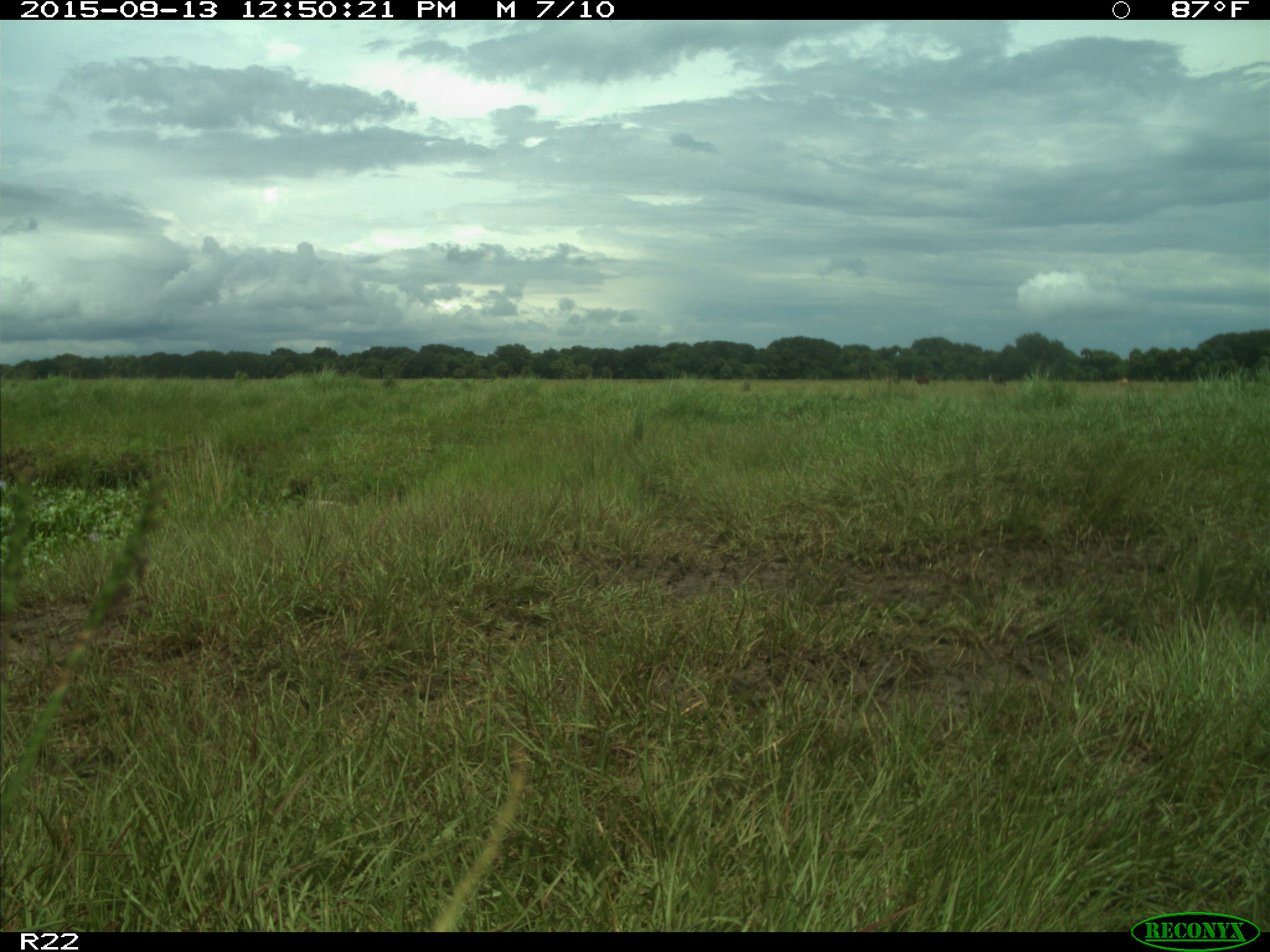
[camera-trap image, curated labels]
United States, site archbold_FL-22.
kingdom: Animalia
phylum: Chordata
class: Mammalia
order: Artiodactyla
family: Bovidae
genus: Bos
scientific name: Bos taurus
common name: domestic cow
Bos taurus (domestic cow).